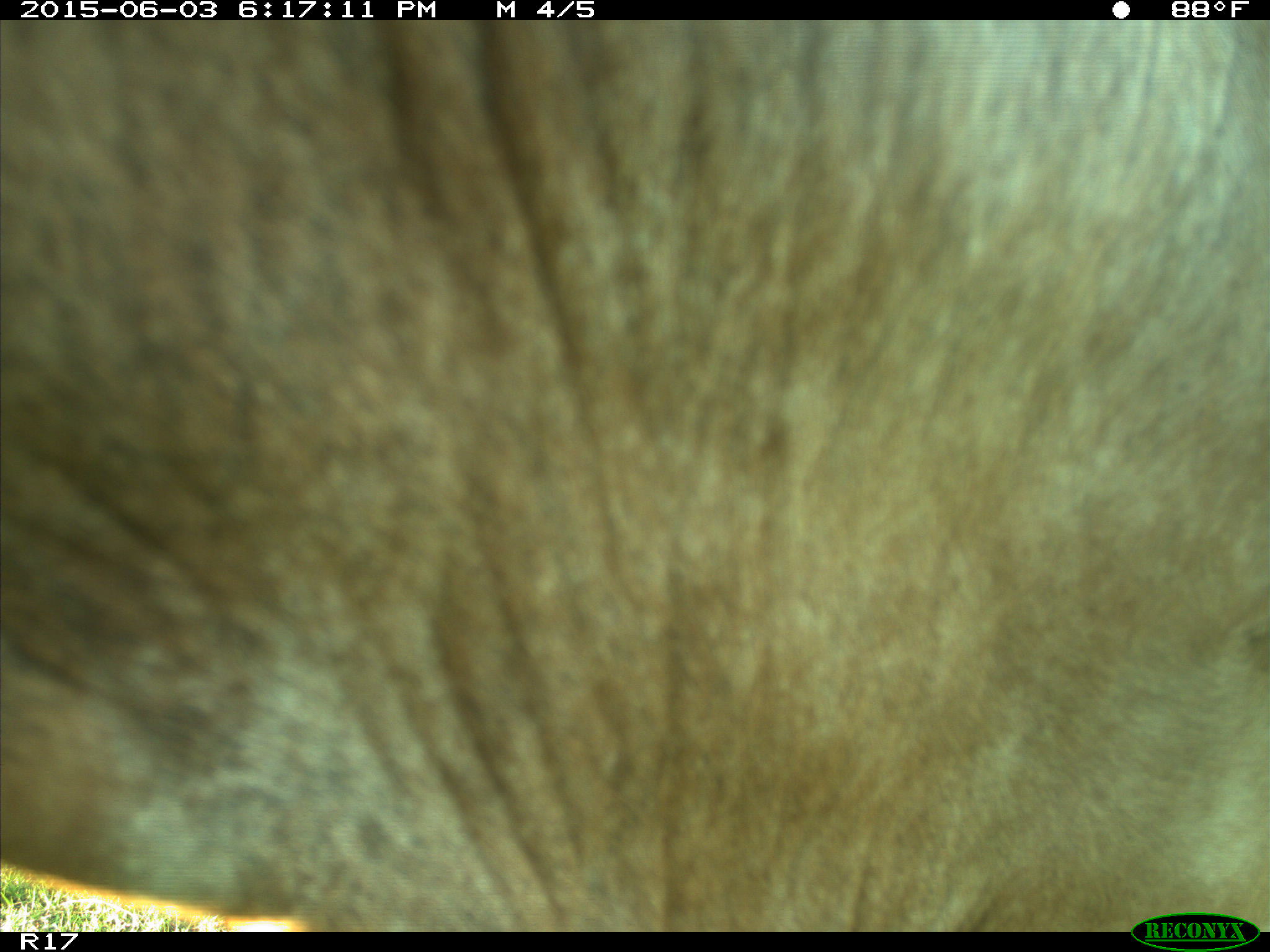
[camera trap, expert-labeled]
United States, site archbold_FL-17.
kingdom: Animalia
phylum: Chordata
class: Mammalia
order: Artiodactyla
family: Bovidae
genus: Bos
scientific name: Bos taurus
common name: domestic cow